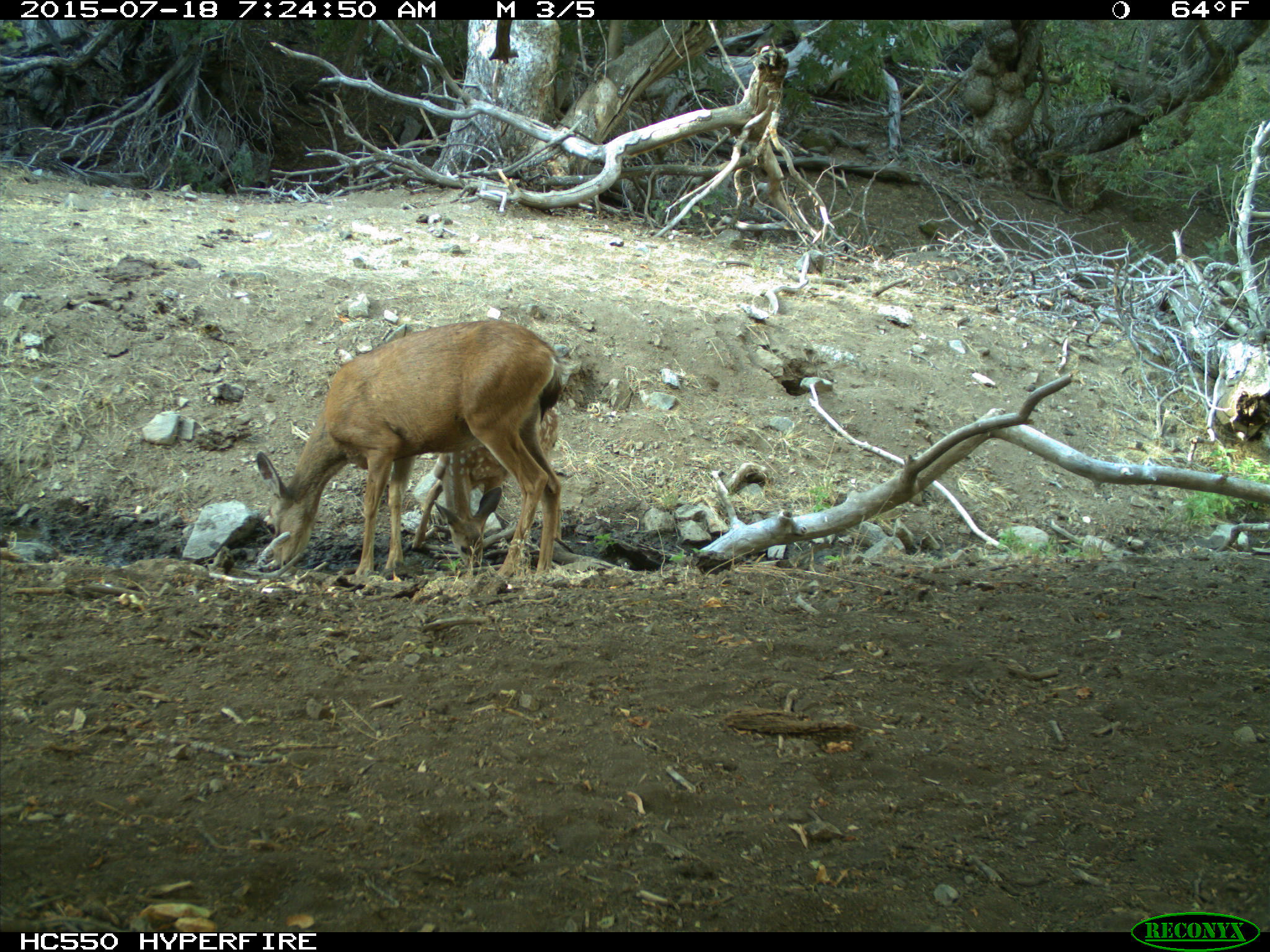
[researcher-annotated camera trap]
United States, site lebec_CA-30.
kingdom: Animalia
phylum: Chordata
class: Mammalia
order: Artiodactyla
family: Cervidae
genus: Odocoileus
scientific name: Odocoileus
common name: deer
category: unidentified deer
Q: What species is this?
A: Unidentified deer (deer) (Odocoileus).